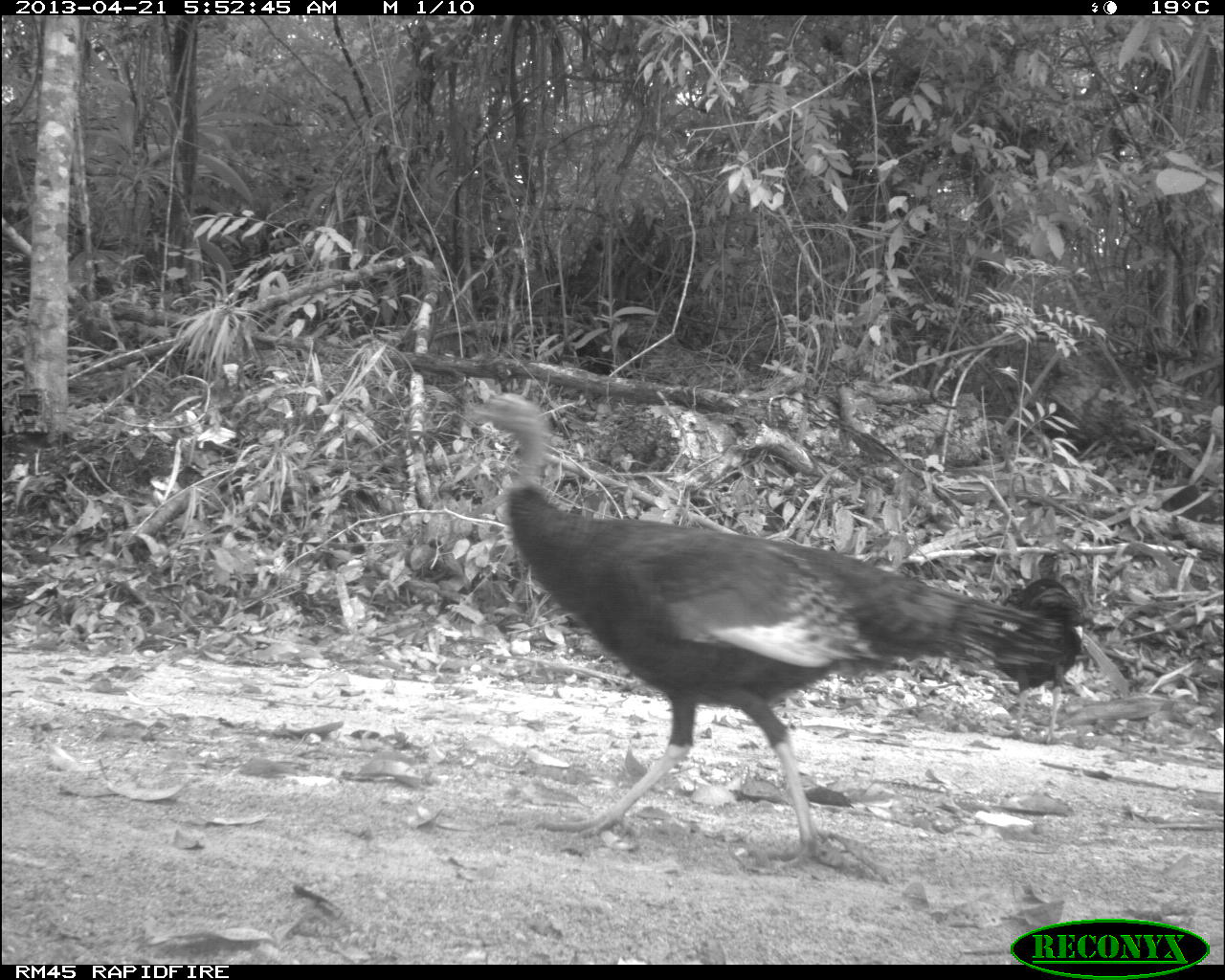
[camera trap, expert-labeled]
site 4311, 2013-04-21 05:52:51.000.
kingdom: Animalia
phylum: Chordata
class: Aves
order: Galliformes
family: Phasianidae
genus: Meleagris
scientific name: Meleagris ocellata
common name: ocellated turkey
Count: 2.